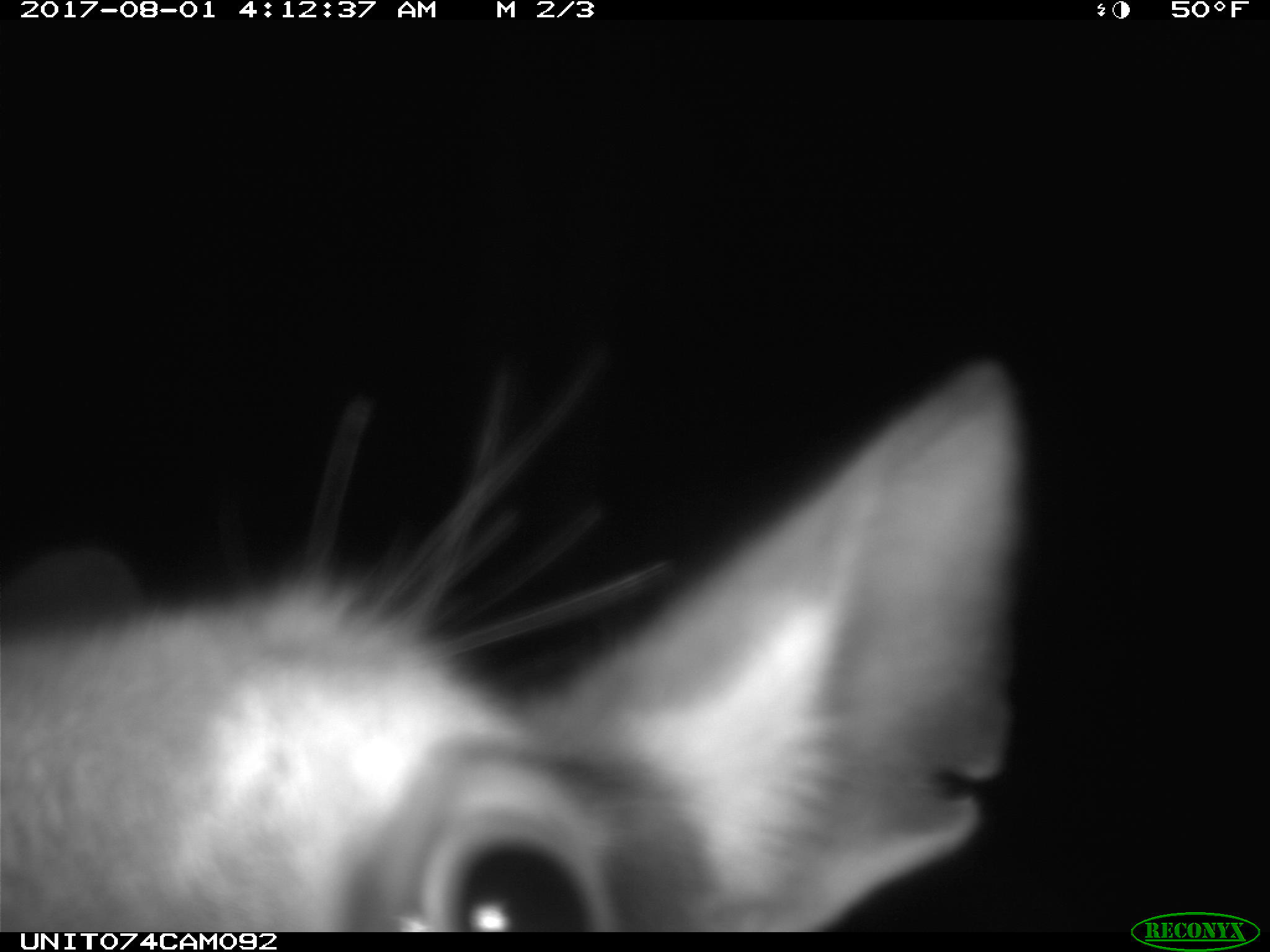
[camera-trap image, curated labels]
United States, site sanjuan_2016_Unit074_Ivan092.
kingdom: Animalia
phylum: Chordata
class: Mammalia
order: Artiodactyla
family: Cervidae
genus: Cervus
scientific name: Cervus elaphus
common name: red deer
Cervus elaphus (red deer).